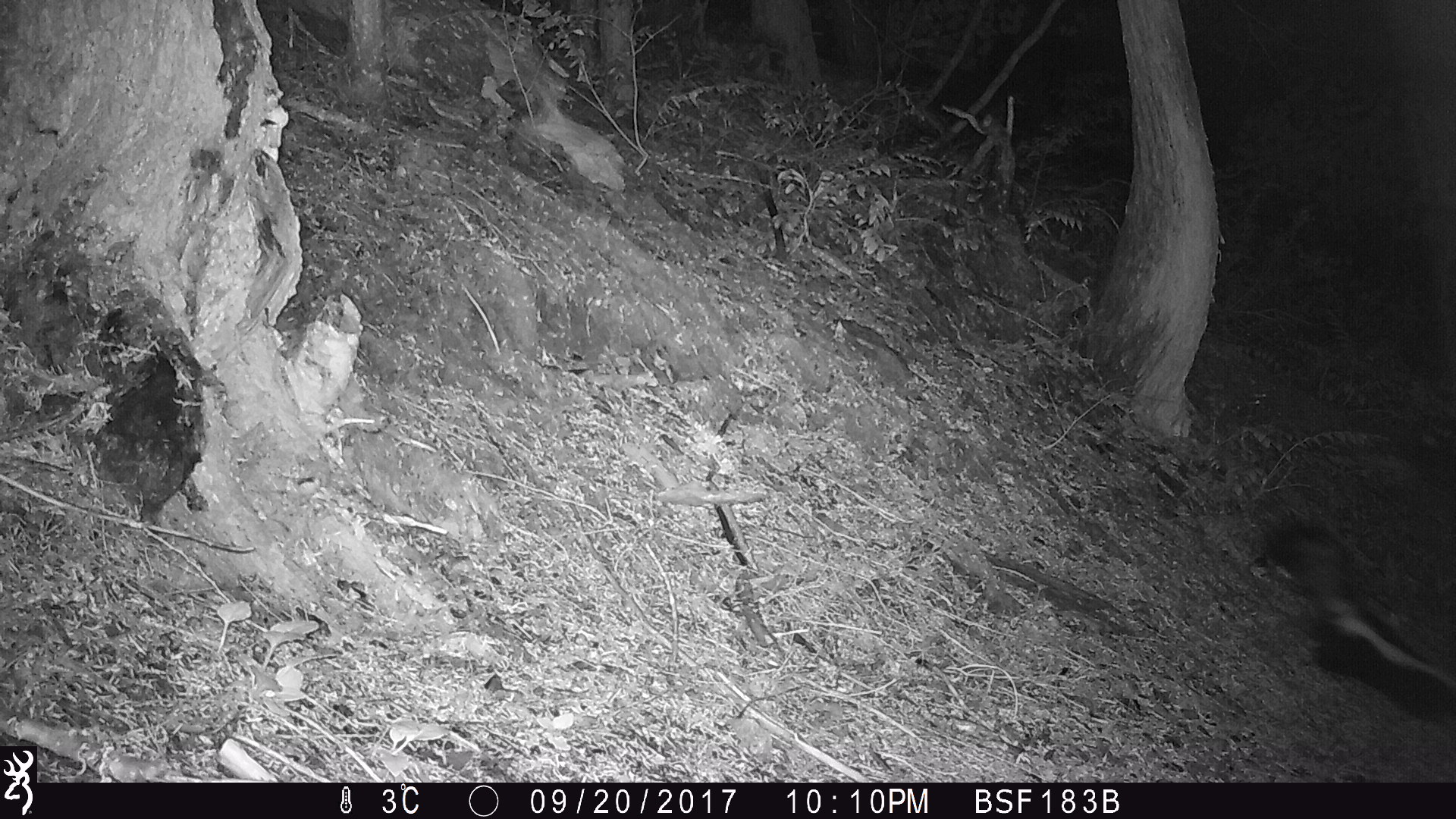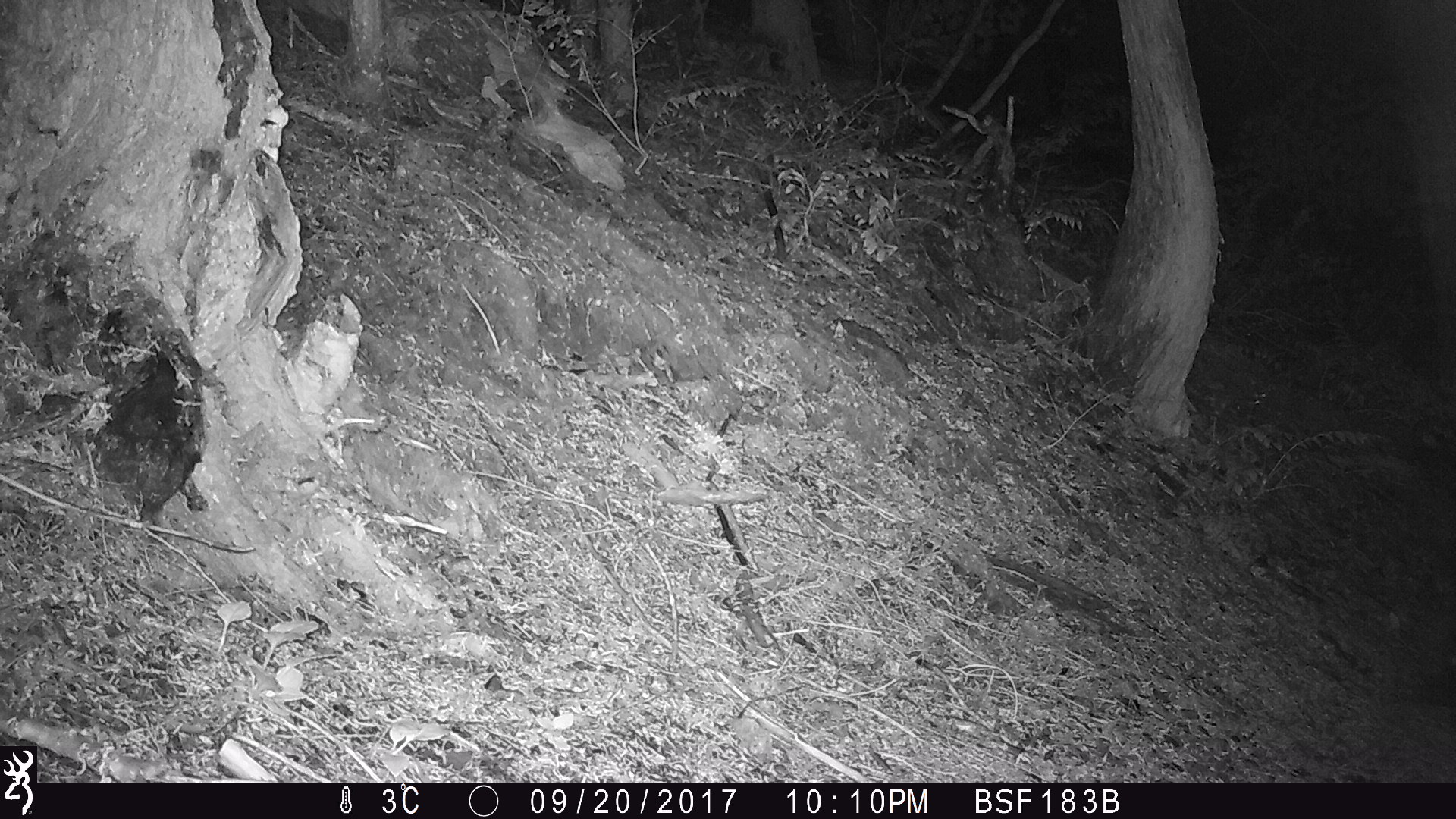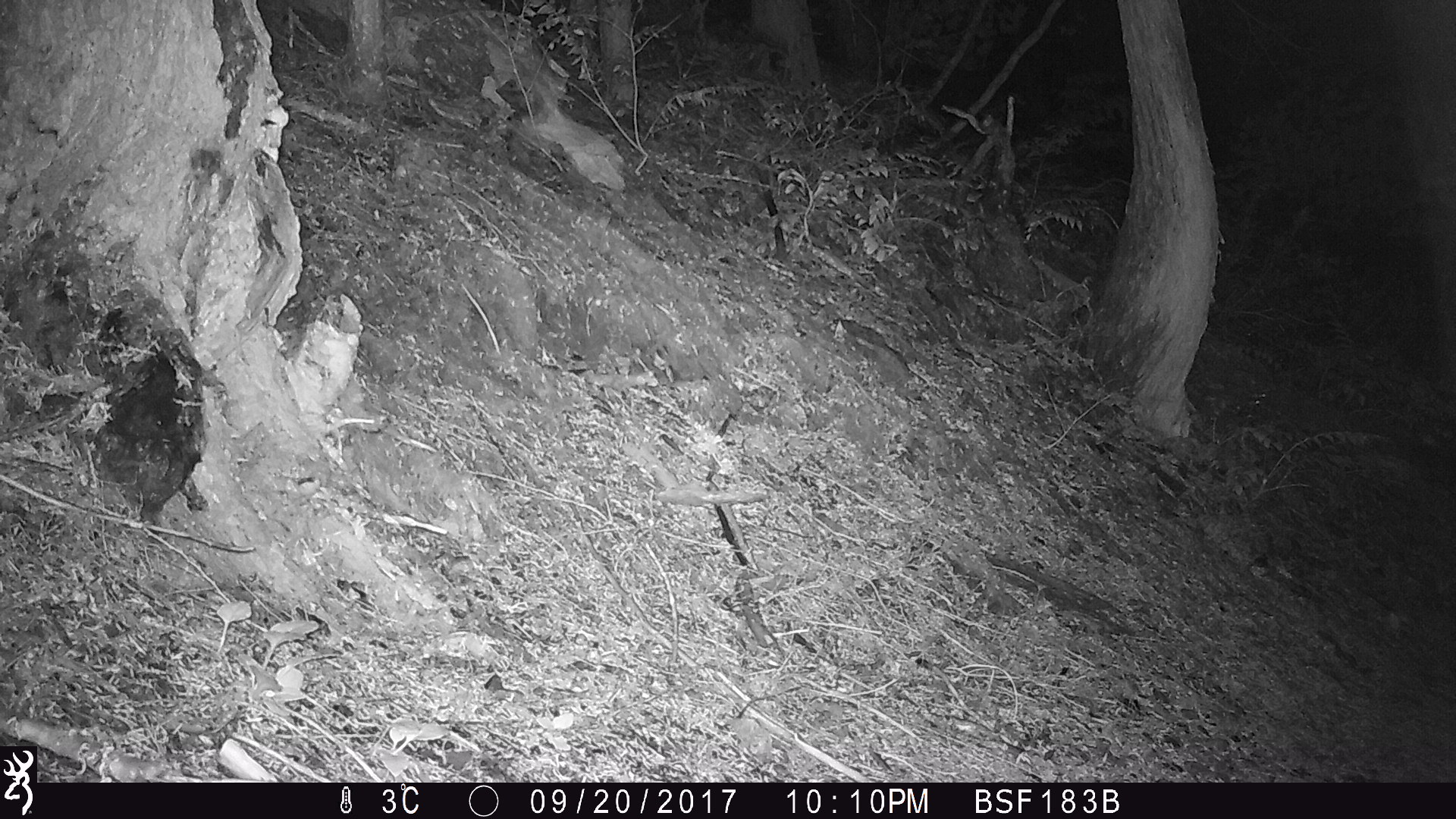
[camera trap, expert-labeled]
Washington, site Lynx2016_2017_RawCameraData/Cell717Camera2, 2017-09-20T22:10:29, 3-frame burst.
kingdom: Animalia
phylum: Chordata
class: Mammalia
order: Carnivora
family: Mephitidae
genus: Mephitis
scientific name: Mephitis mephitis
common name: striped skunk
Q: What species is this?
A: Mephitis mephitis (striped skunk).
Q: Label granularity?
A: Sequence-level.